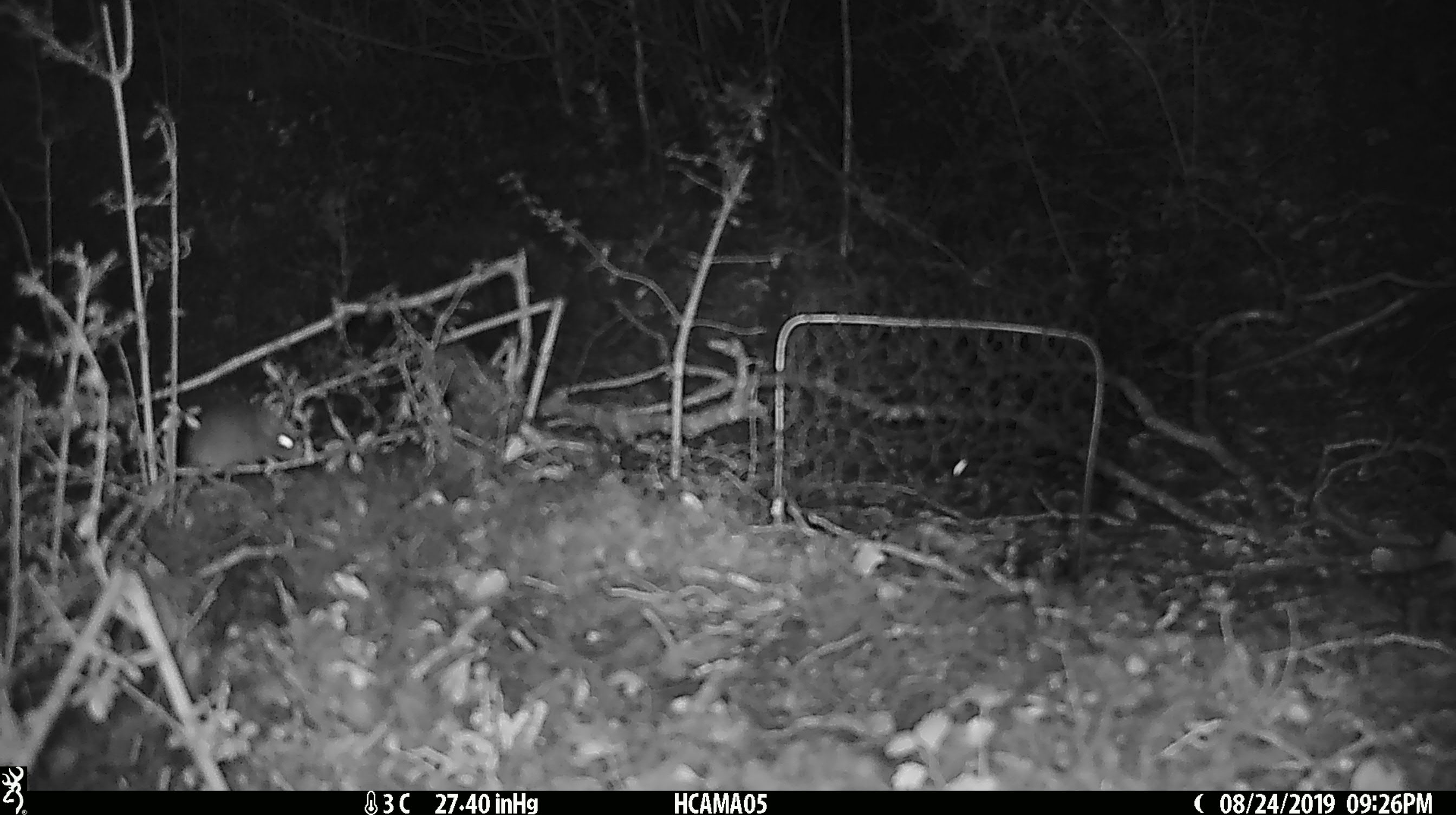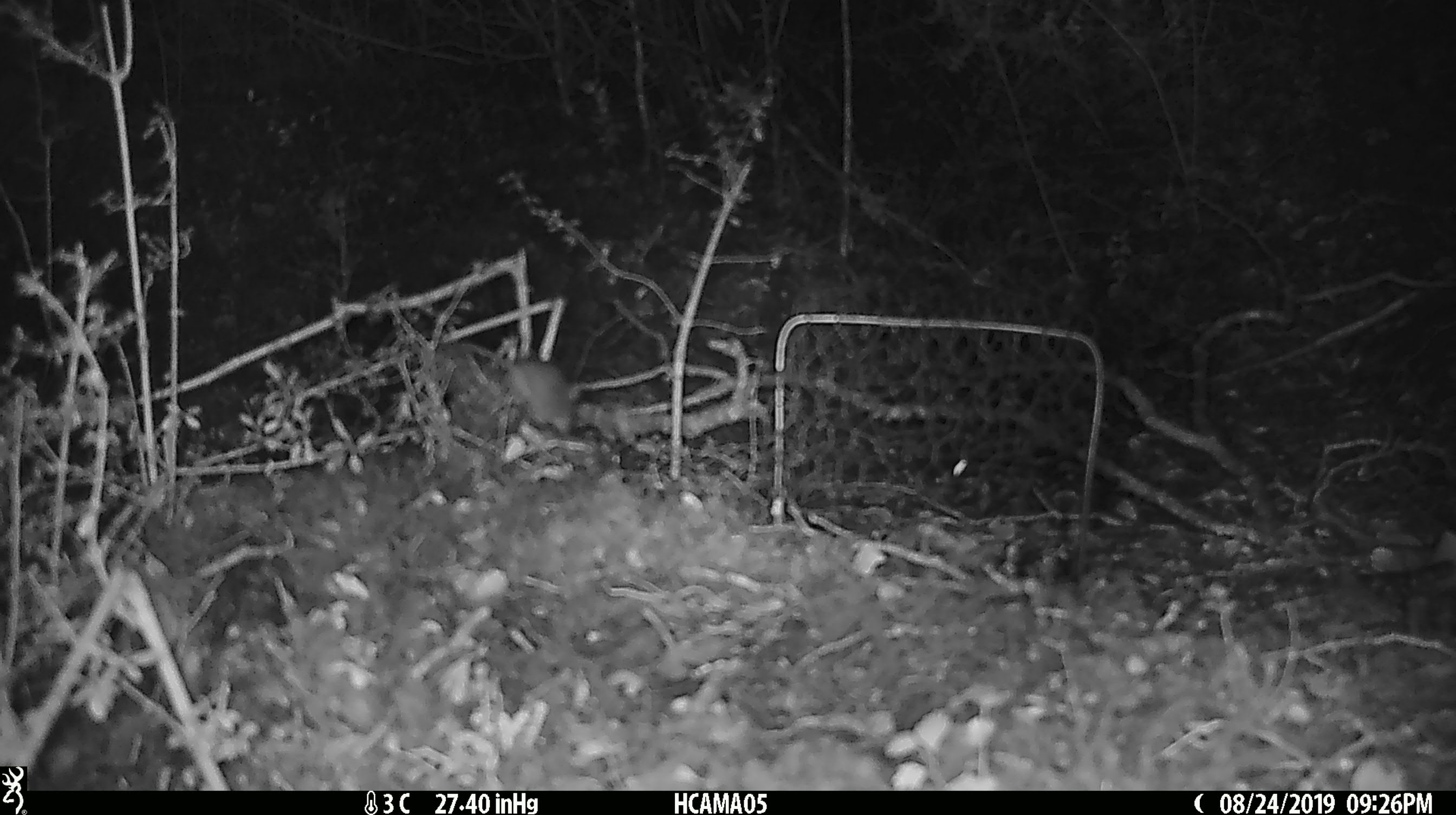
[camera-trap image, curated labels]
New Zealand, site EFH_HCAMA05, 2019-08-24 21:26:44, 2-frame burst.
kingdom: Animalia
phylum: Chordata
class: Mammalia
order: Rodentia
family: Muridae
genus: Mus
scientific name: Mus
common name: mouse